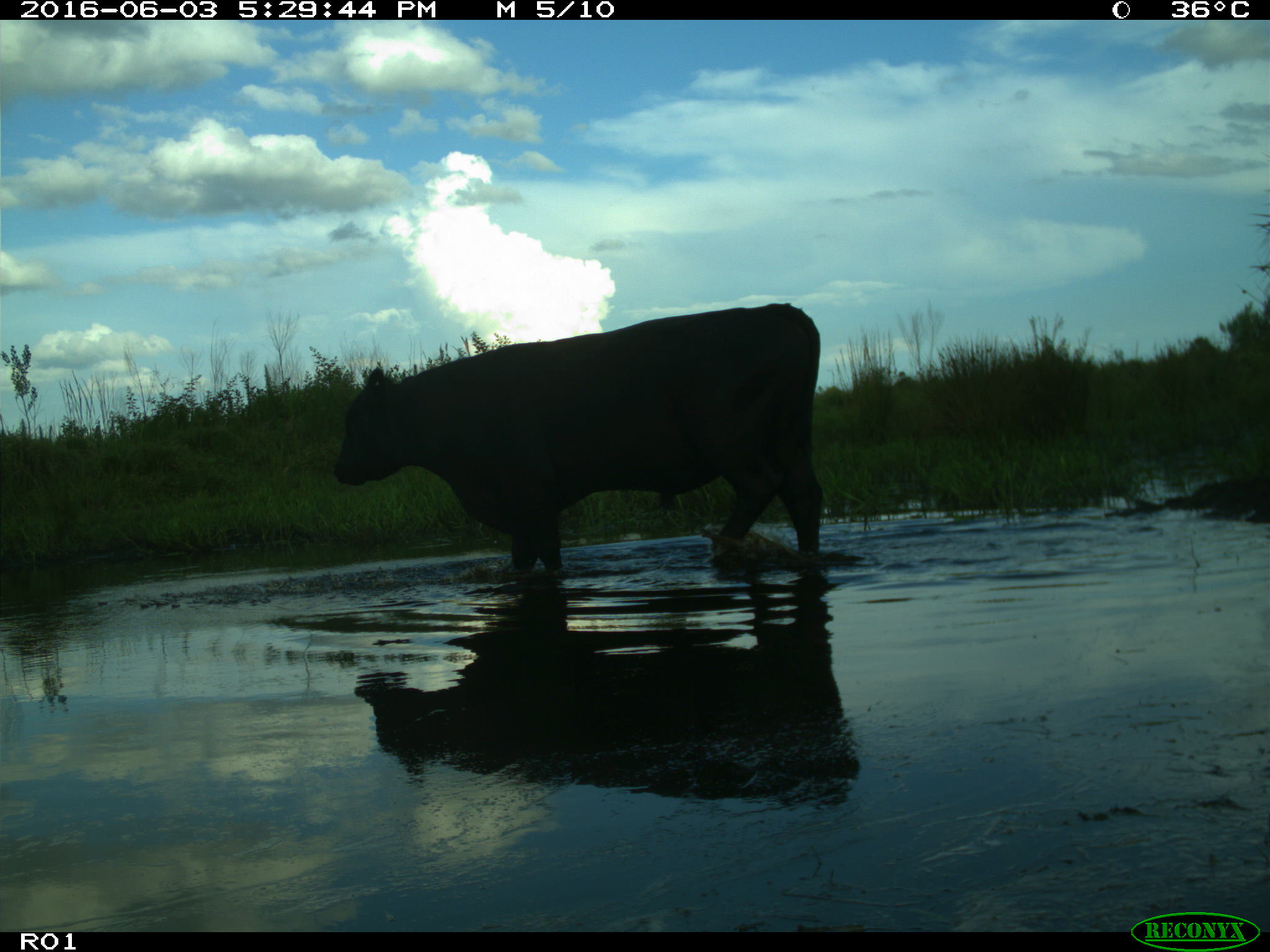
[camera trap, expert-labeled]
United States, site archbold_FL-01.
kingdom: Animalia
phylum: Chordata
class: Mammalia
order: Artiodactyla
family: Bovidae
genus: Bos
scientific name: Bos taurus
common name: domestic cow